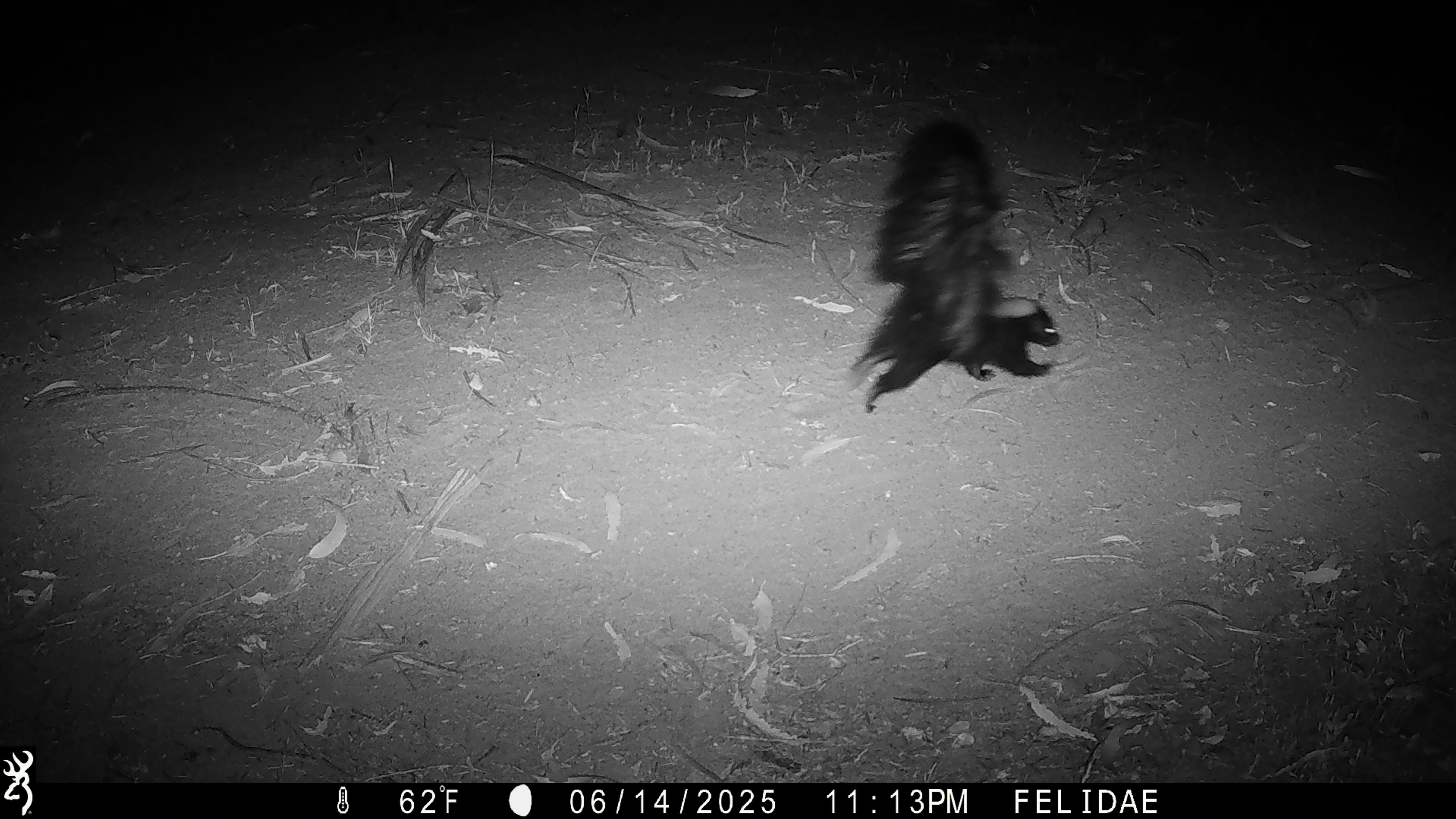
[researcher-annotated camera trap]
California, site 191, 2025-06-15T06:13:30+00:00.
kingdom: Animalia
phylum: Chordata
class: Mammalia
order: Carnivora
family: Mephitidae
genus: Mephitis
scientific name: Mephitis mephitis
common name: striped skunk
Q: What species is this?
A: Striped skunk (Mephitis mephitis).